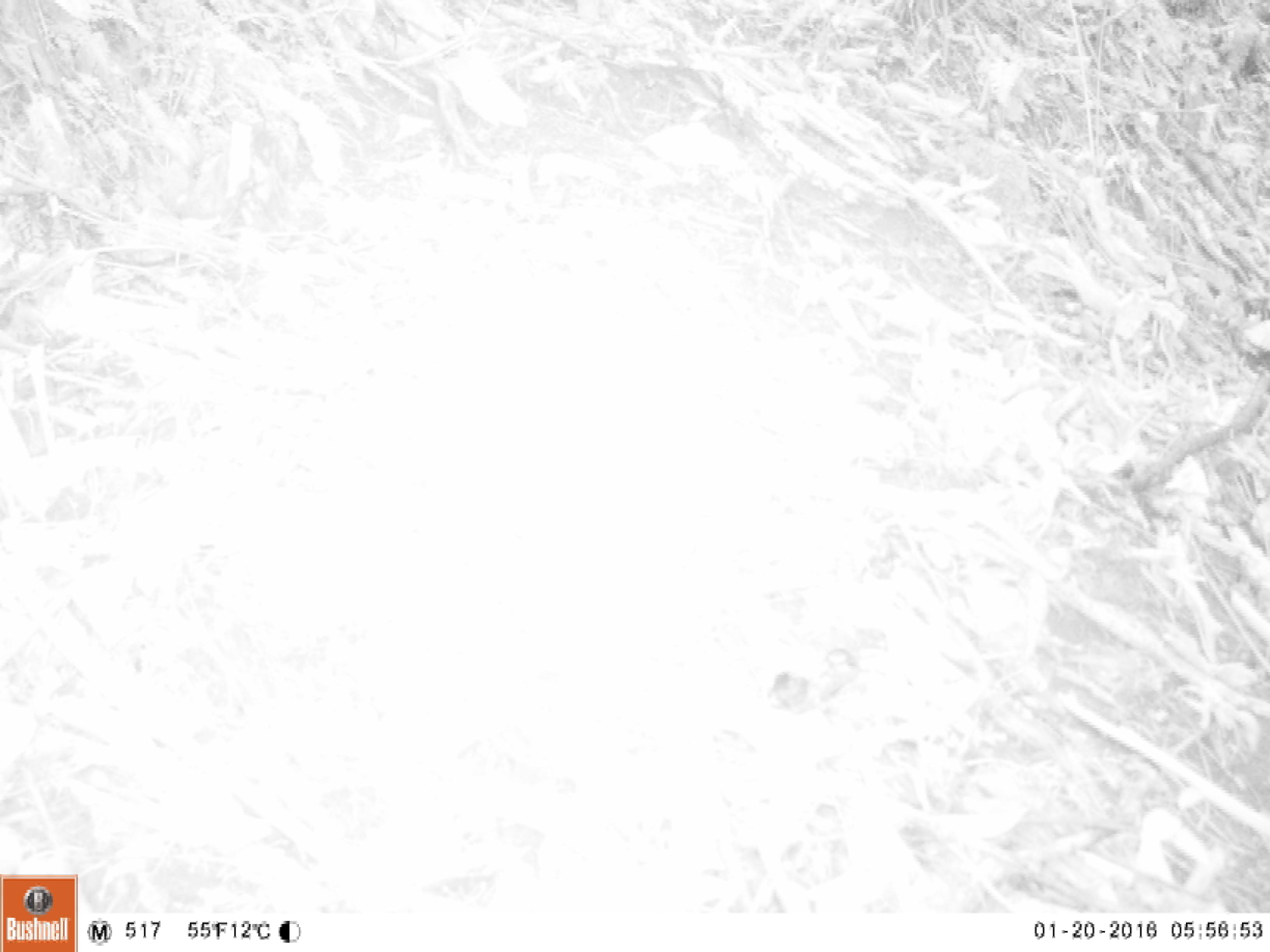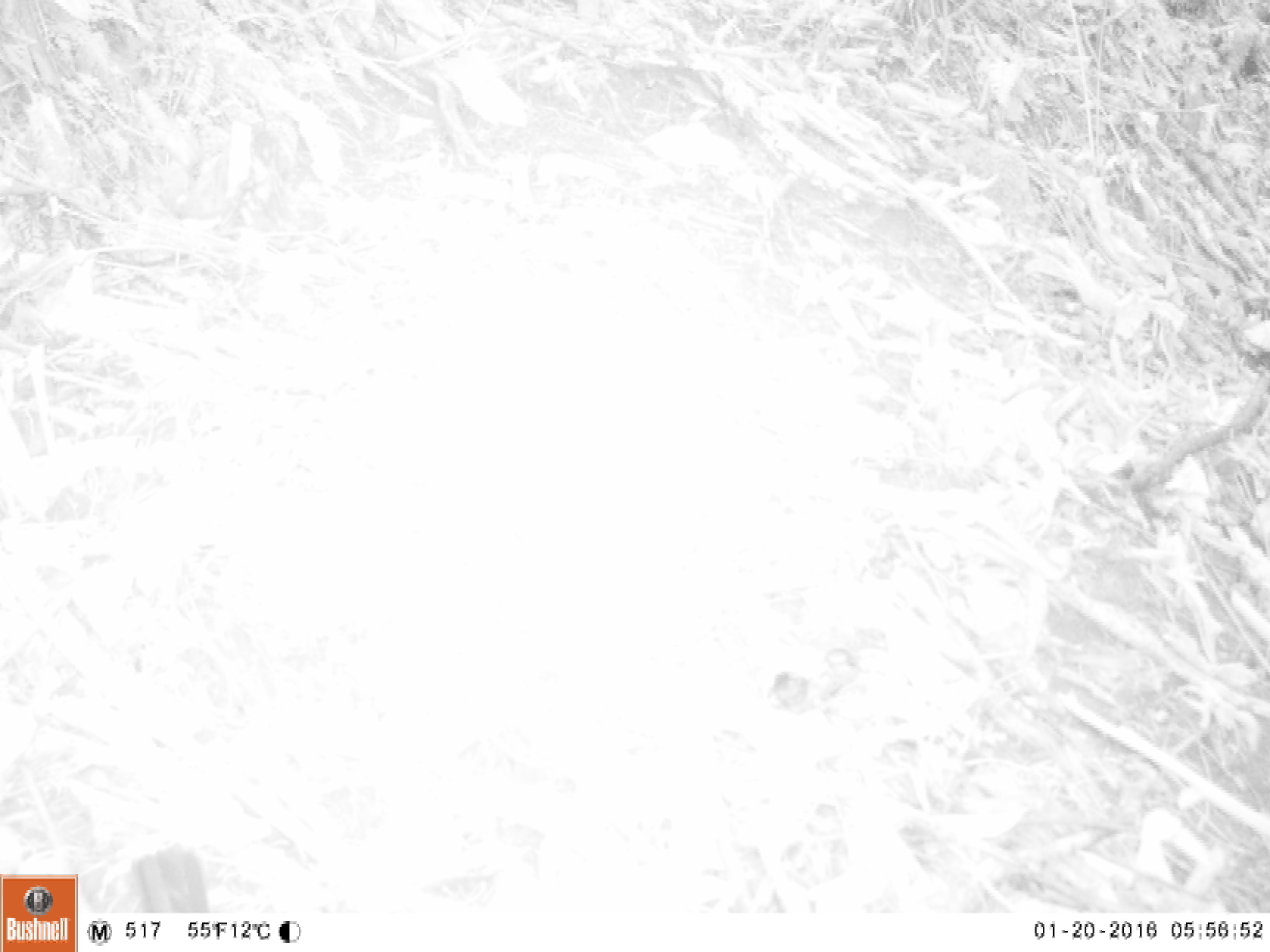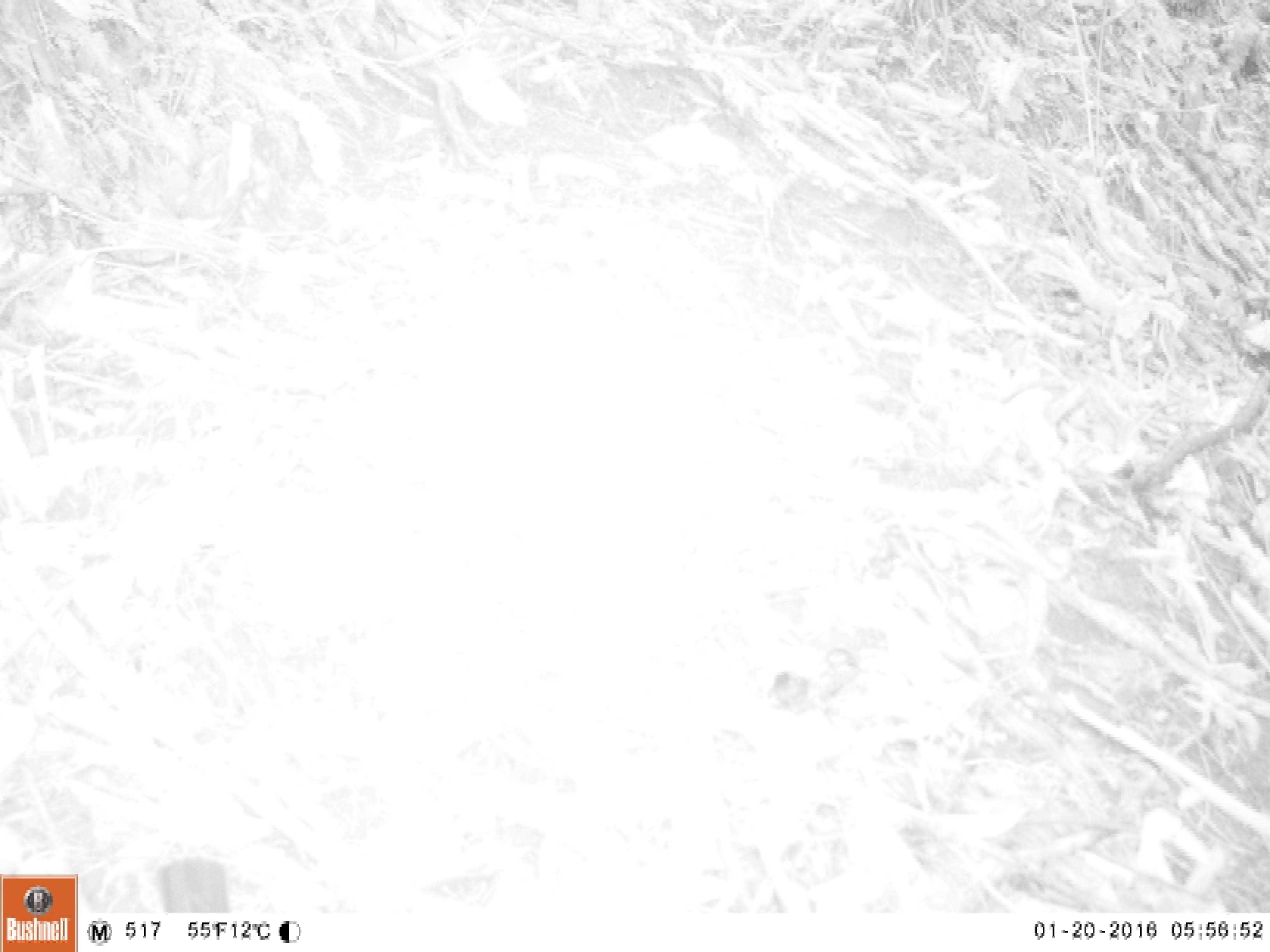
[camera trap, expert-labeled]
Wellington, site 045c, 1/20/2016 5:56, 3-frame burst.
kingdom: Animalia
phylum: Chordata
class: Aves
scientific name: Aves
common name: bird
Bird (Aves).